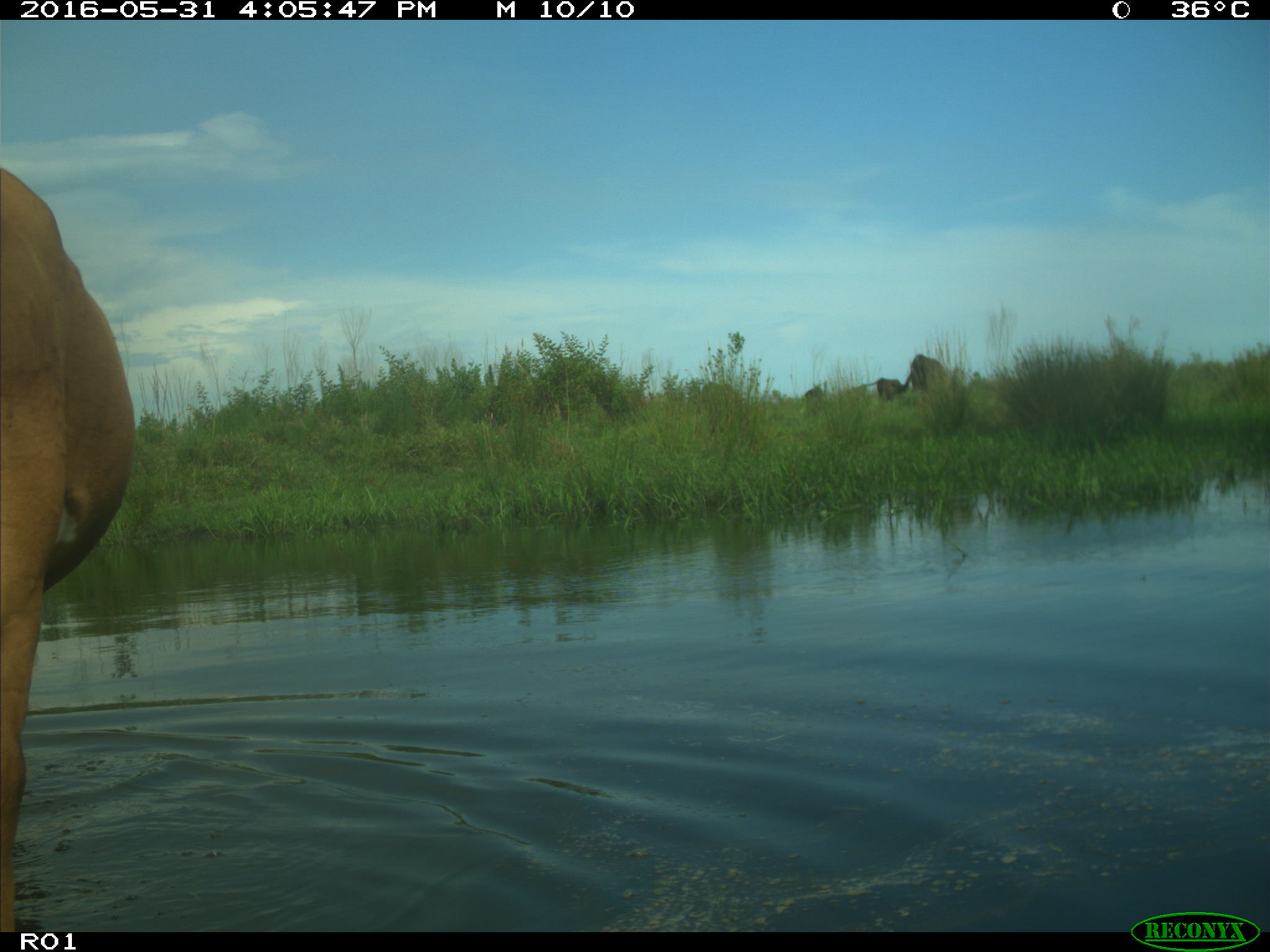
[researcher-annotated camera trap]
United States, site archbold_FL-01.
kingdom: Animalia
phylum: Chordata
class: Mammalia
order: Artiodactyla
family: Bovidae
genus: Bos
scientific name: Bos taurus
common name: domestic cow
Bos taurus (domestic cow).